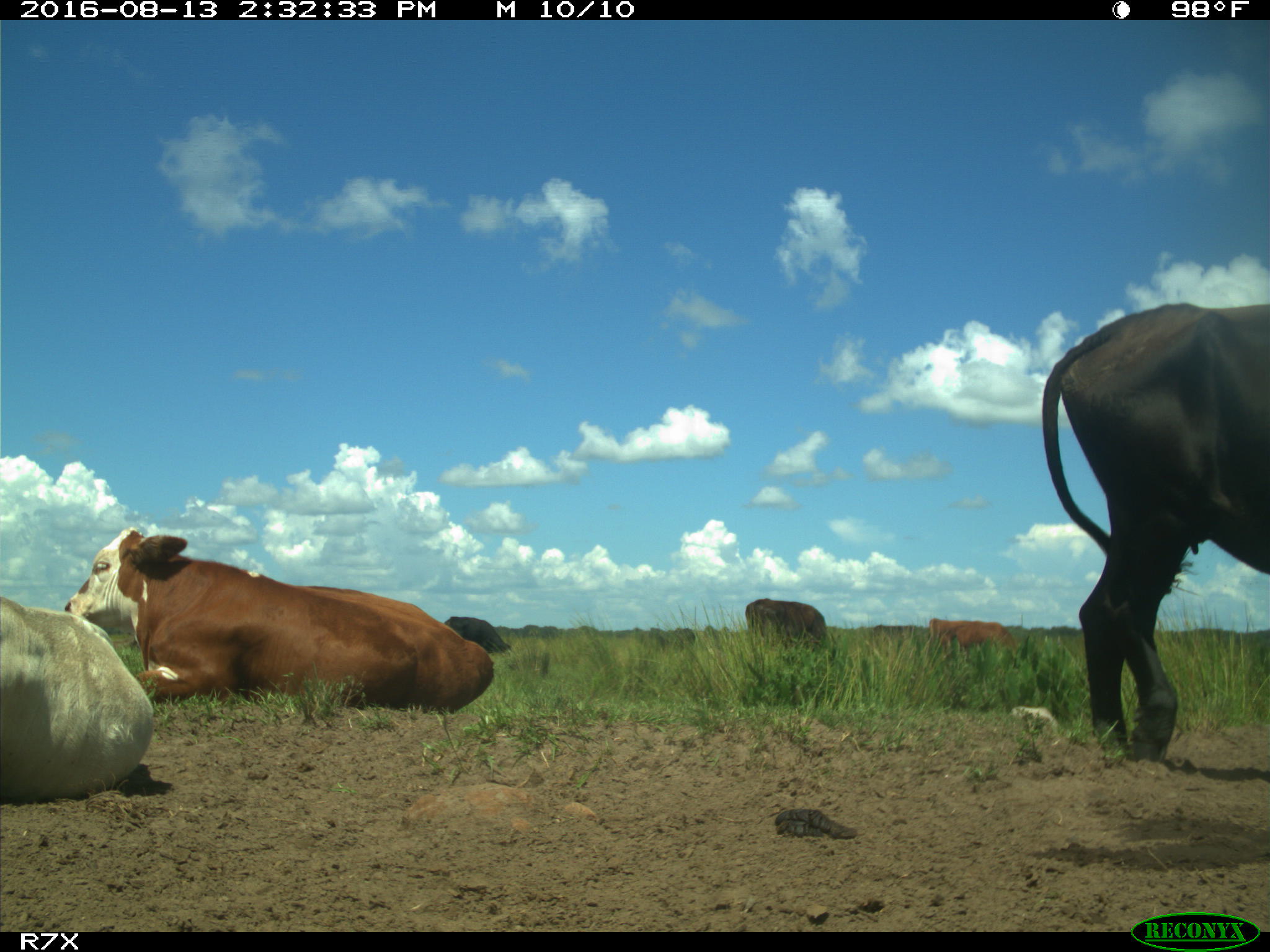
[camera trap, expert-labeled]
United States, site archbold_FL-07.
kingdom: Animalia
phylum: Chordata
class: Mammalia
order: Artiodactyla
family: Bovidae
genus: Bos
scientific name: Bos taurus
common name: domestic cow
Bos taurus (domestic cow).